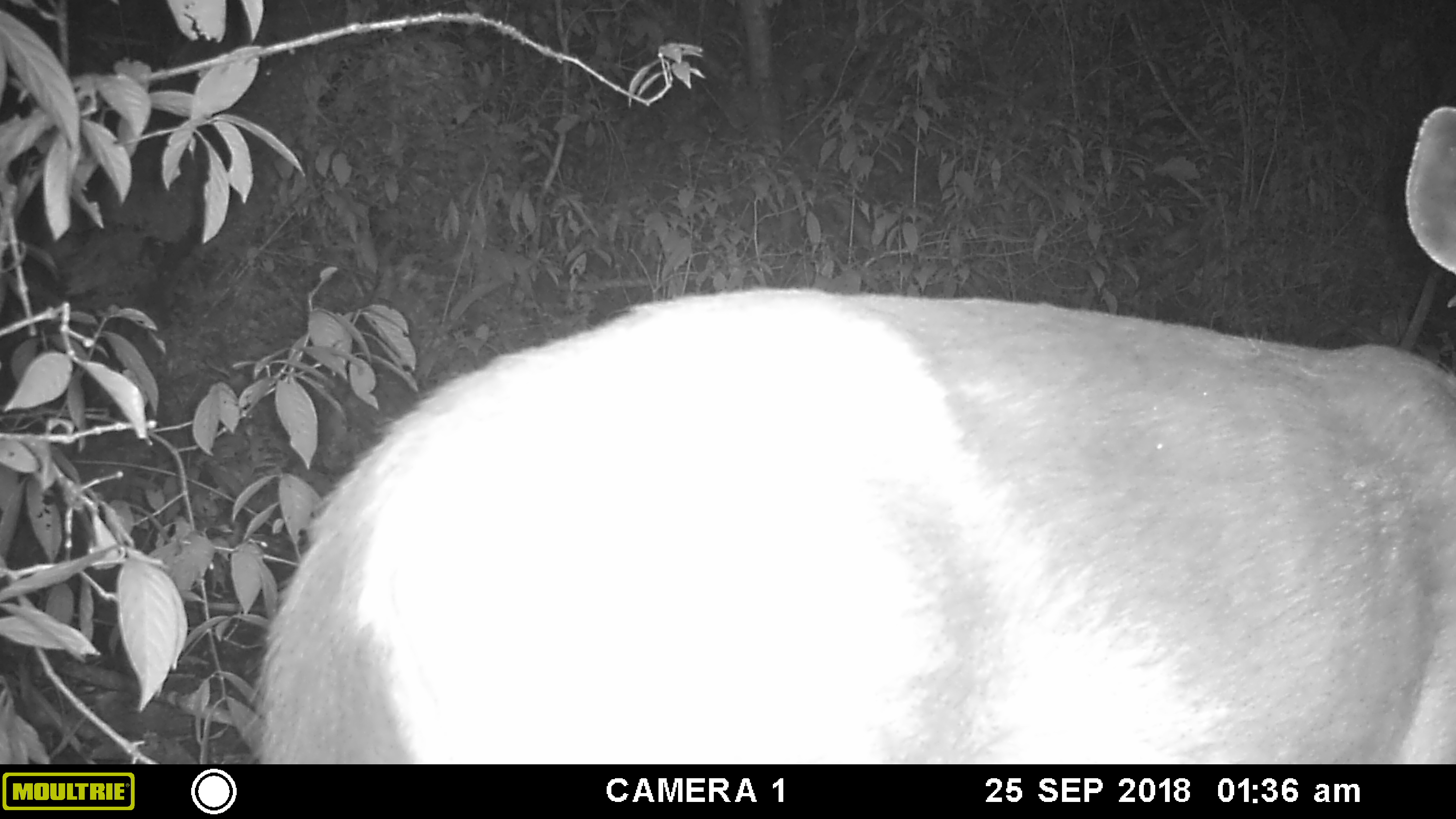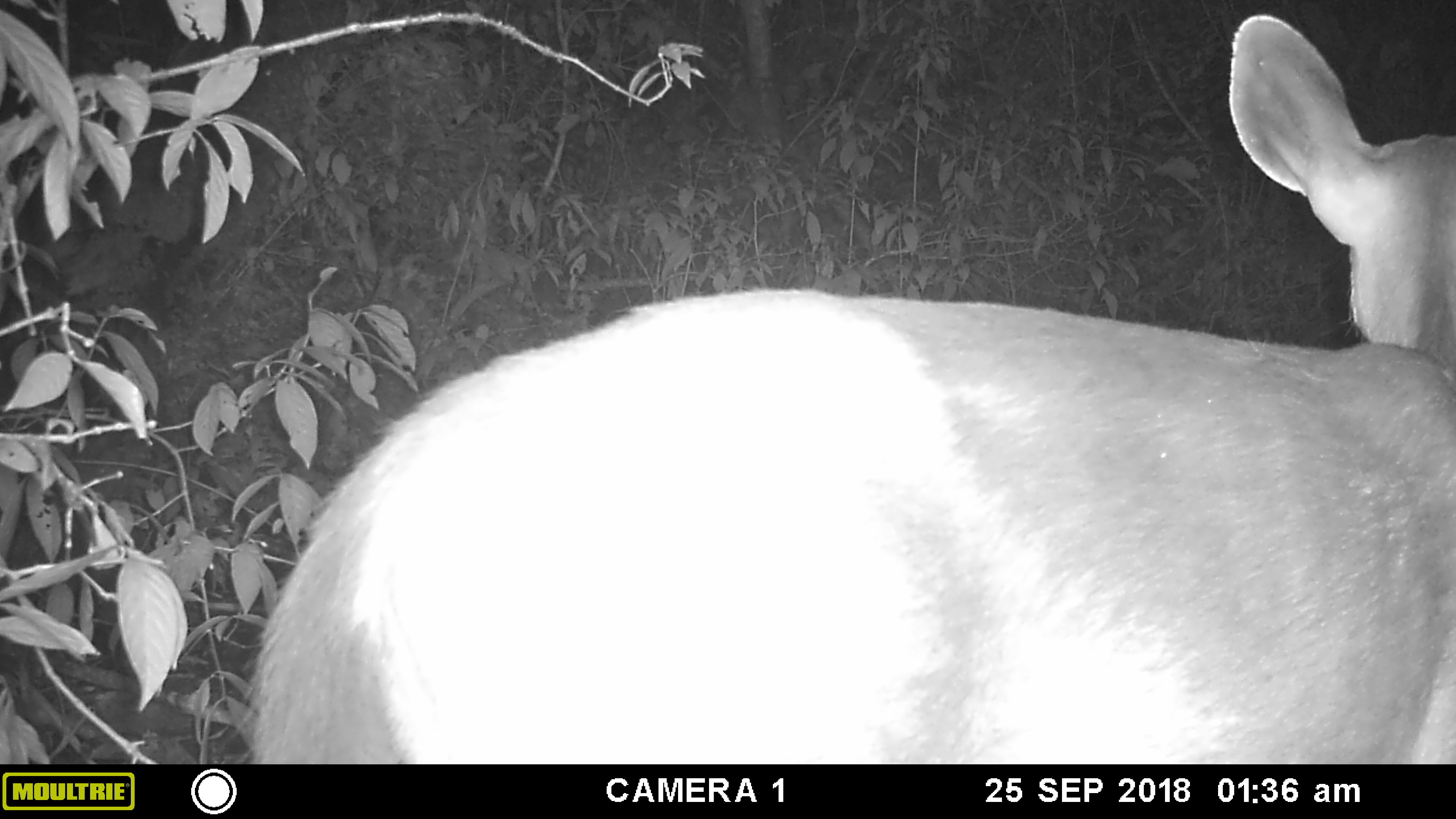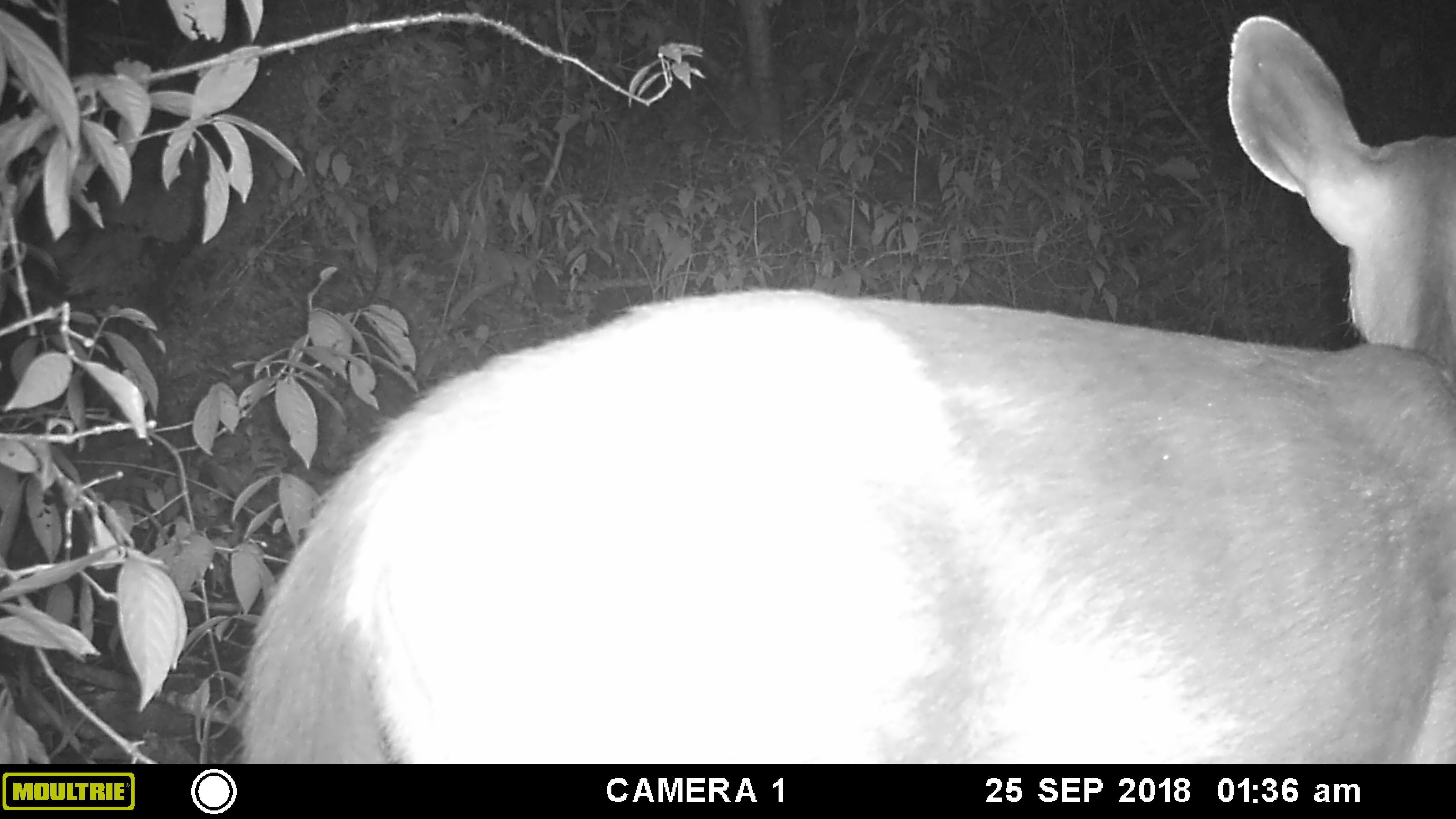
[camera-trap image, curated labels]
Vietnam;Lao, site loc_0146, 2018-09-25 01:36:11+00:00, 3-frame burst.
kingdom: Animalia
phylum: Chordata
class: Mammalia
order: Artiodactyla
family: Cervidae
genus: Rusa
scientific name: Rusa unicolor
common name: sambar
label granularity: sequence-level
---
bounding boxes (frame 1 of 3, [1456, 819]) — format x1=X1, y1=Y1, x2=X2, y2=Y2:
sambar: x1=240, y1=104, x2=1456, y2=764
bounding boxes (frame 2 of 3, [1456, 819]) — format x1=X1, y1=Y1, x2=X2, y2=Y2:
sambar: x1=238, y1=14, x2=1456, y2=764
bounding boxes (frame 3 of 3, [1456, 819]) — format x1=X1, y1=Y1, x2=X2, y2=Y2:
sambar: x1=229, y1=14, x2=1456, y2=764